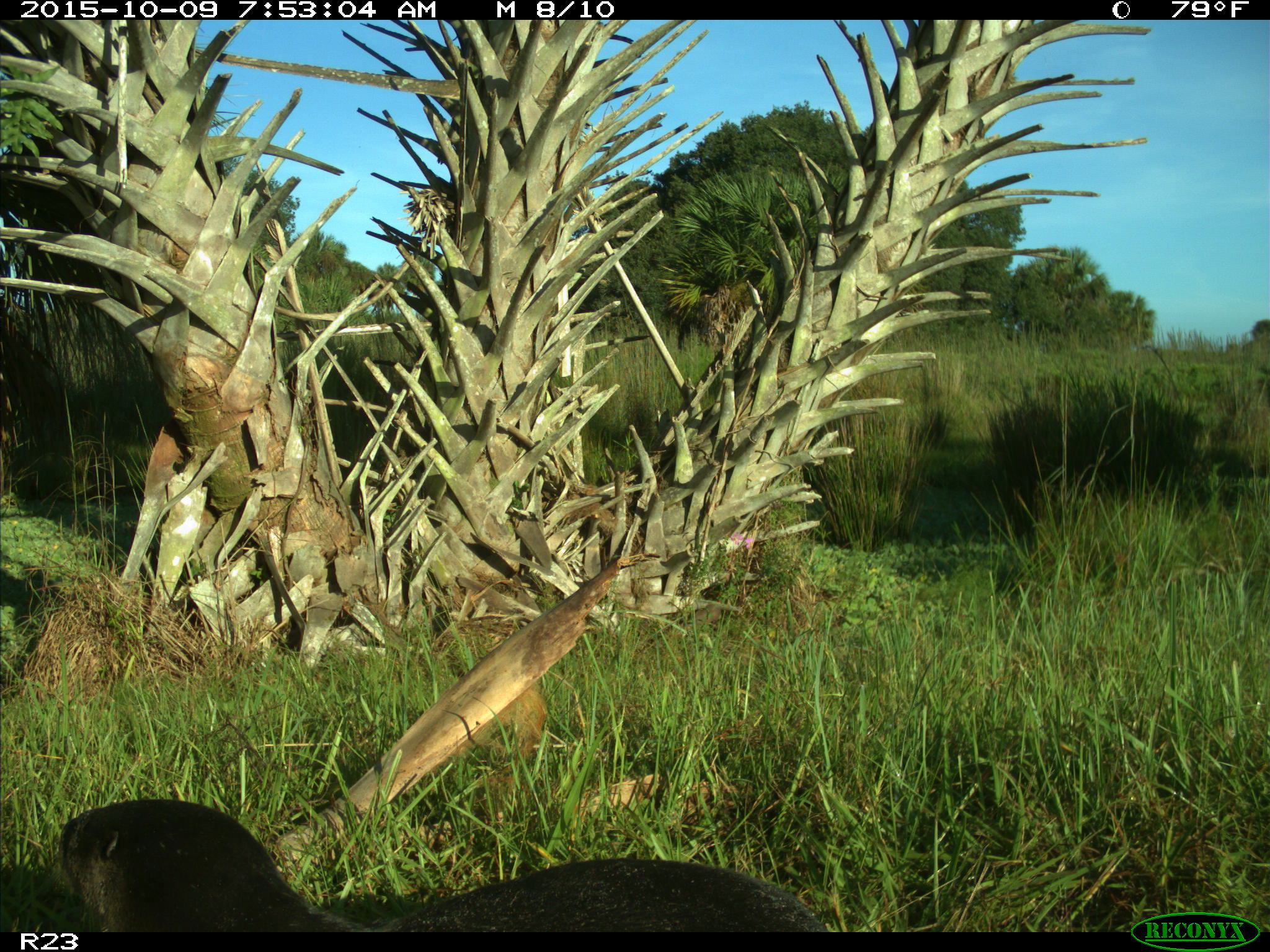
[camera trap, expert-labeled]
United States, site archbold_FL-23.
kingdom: Animalia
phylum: Chordata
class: Mammalia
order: Carnivora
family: Mustelidae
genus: Lontra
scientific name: Lontra canadensis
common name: north american river otter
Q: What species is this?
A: Lontra canadensis (north american river otter).